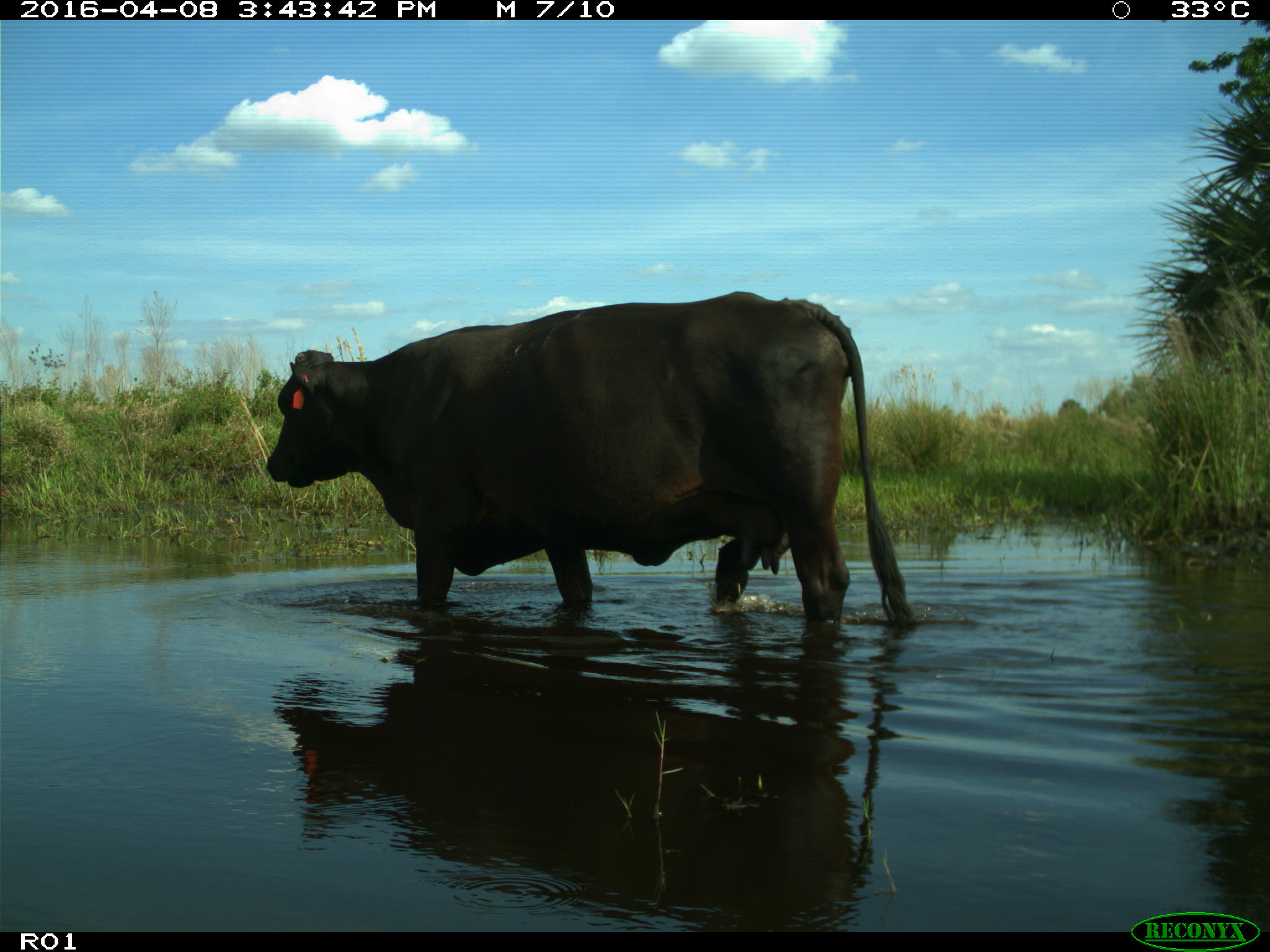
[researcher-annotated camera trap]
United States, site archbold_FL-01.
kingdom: Animalia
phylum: Chordata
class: Mammalia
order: Artiodactyla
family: Bovidae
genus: Bos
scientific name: Bos taurus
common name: domestic cow